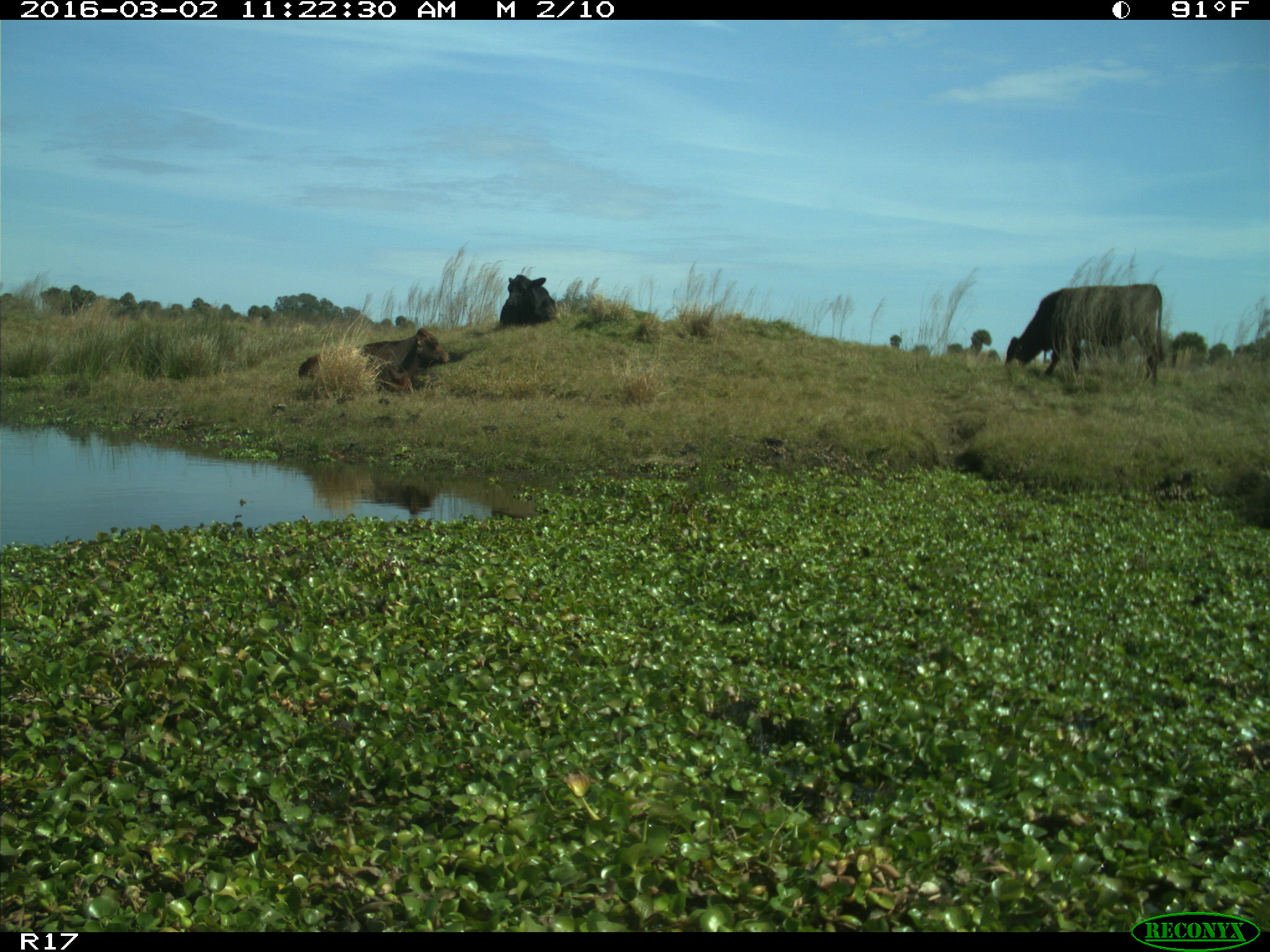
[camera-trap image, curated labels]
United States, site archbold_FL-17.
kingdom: Animalia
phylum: Chordata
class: Mammalia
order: Artiodactyla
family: Bovidae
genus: Bos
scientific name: Bos taurus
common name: domestic cow